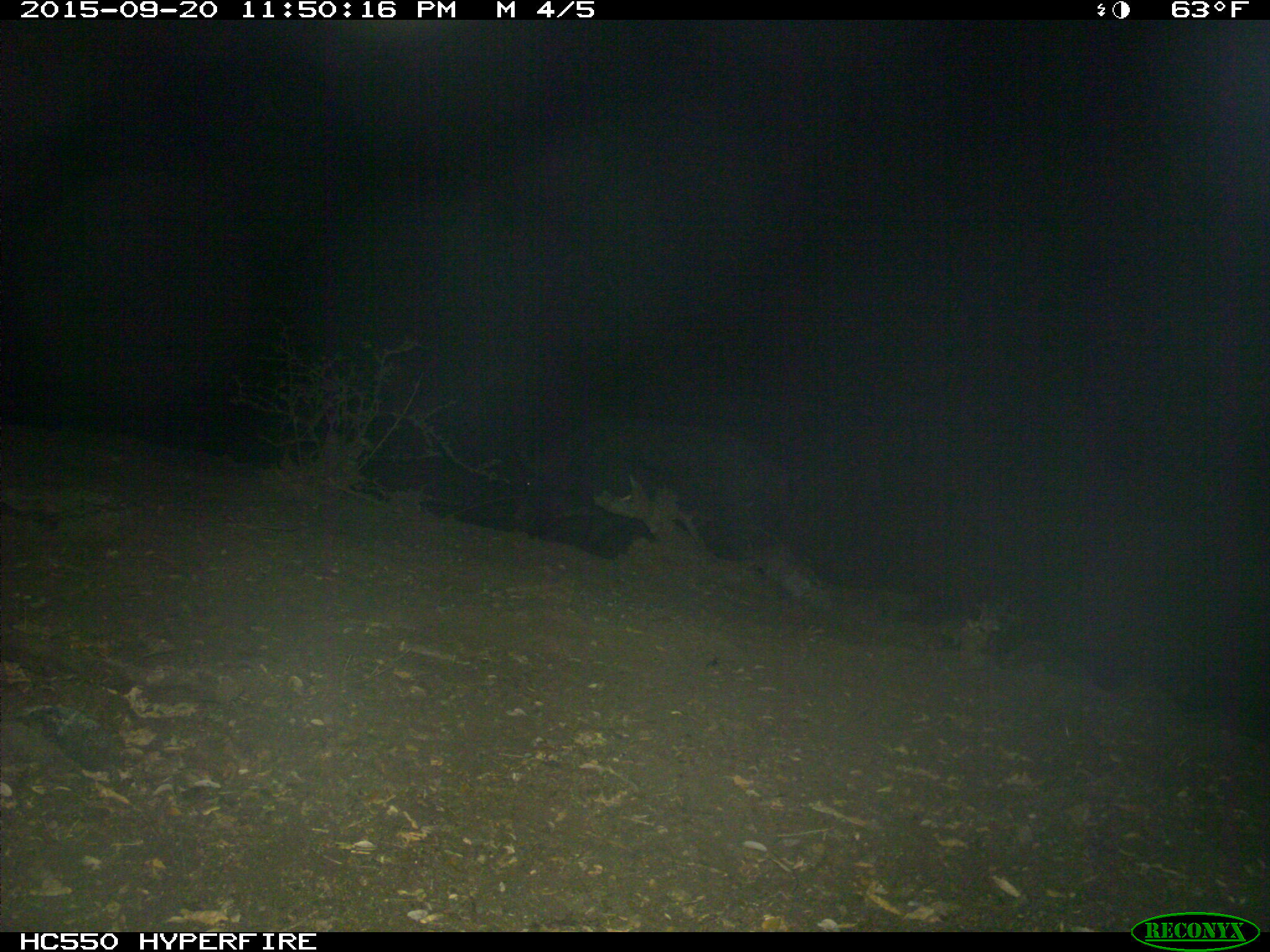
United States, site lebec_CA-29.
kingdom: Animalia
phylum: Chordata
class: Mammalia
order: Artiodactyla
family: Suidae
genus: Sus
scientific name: Sus scrofa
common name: wild boar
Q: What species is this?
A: Sus scrofa (wild boar).